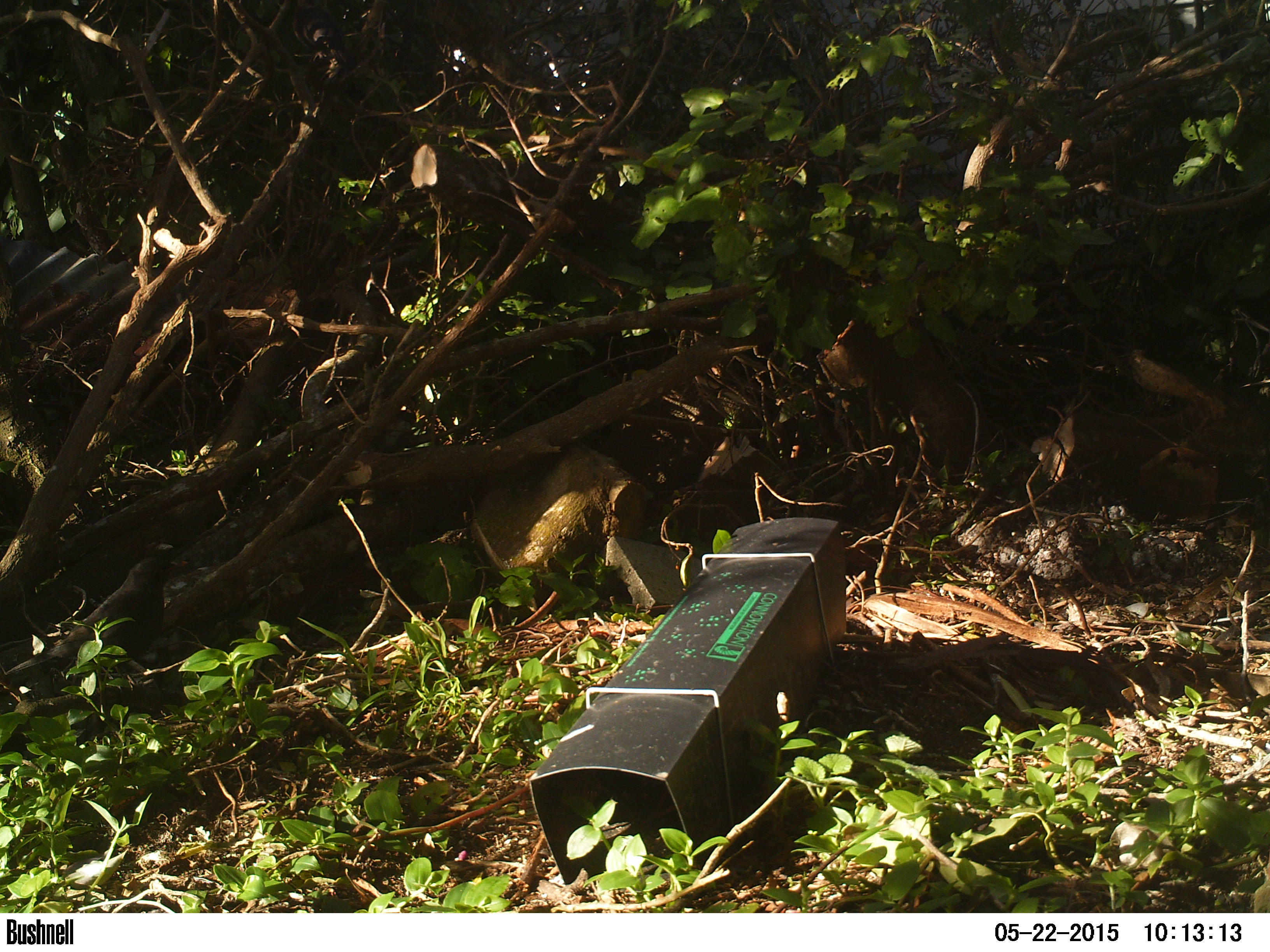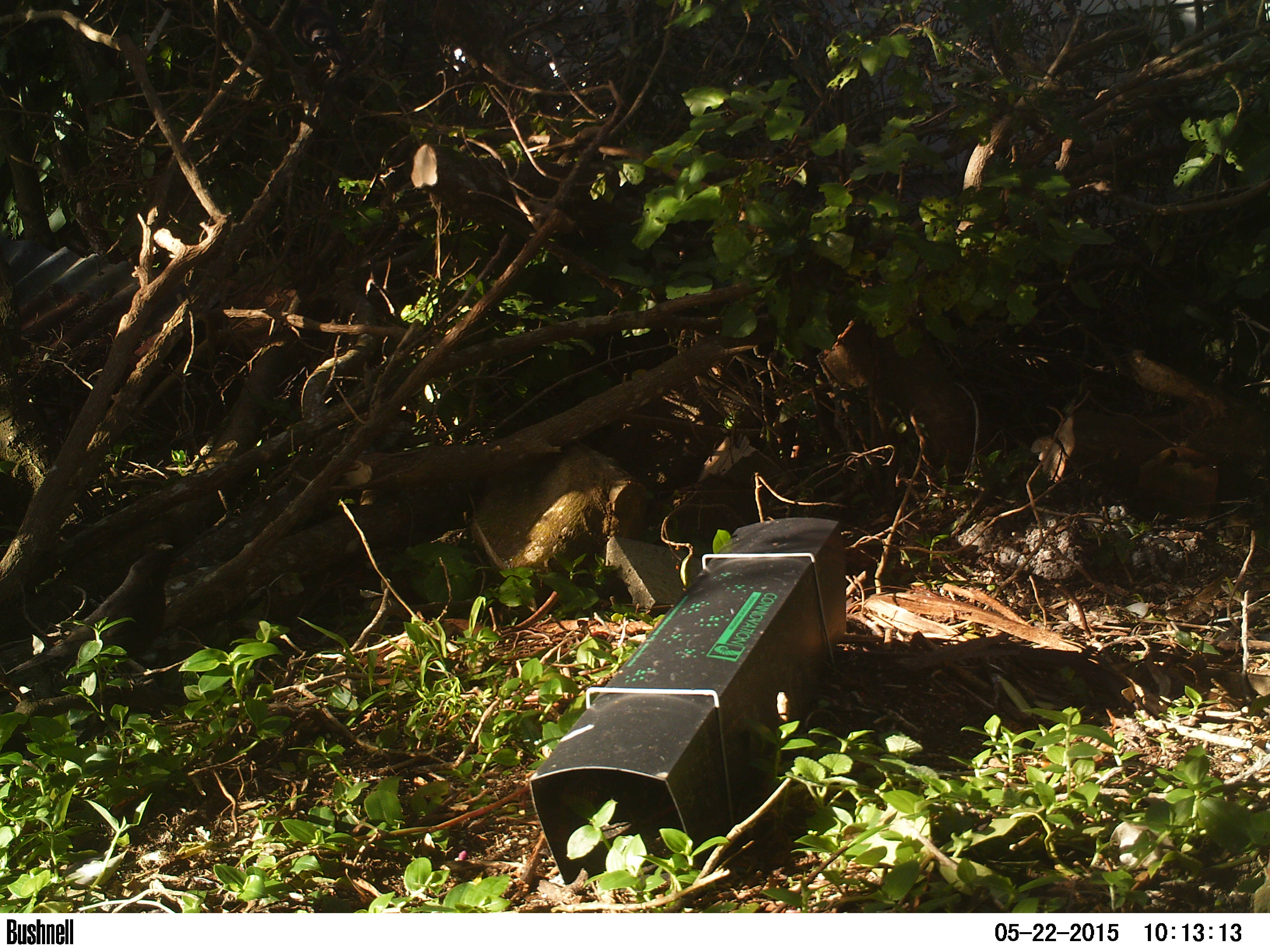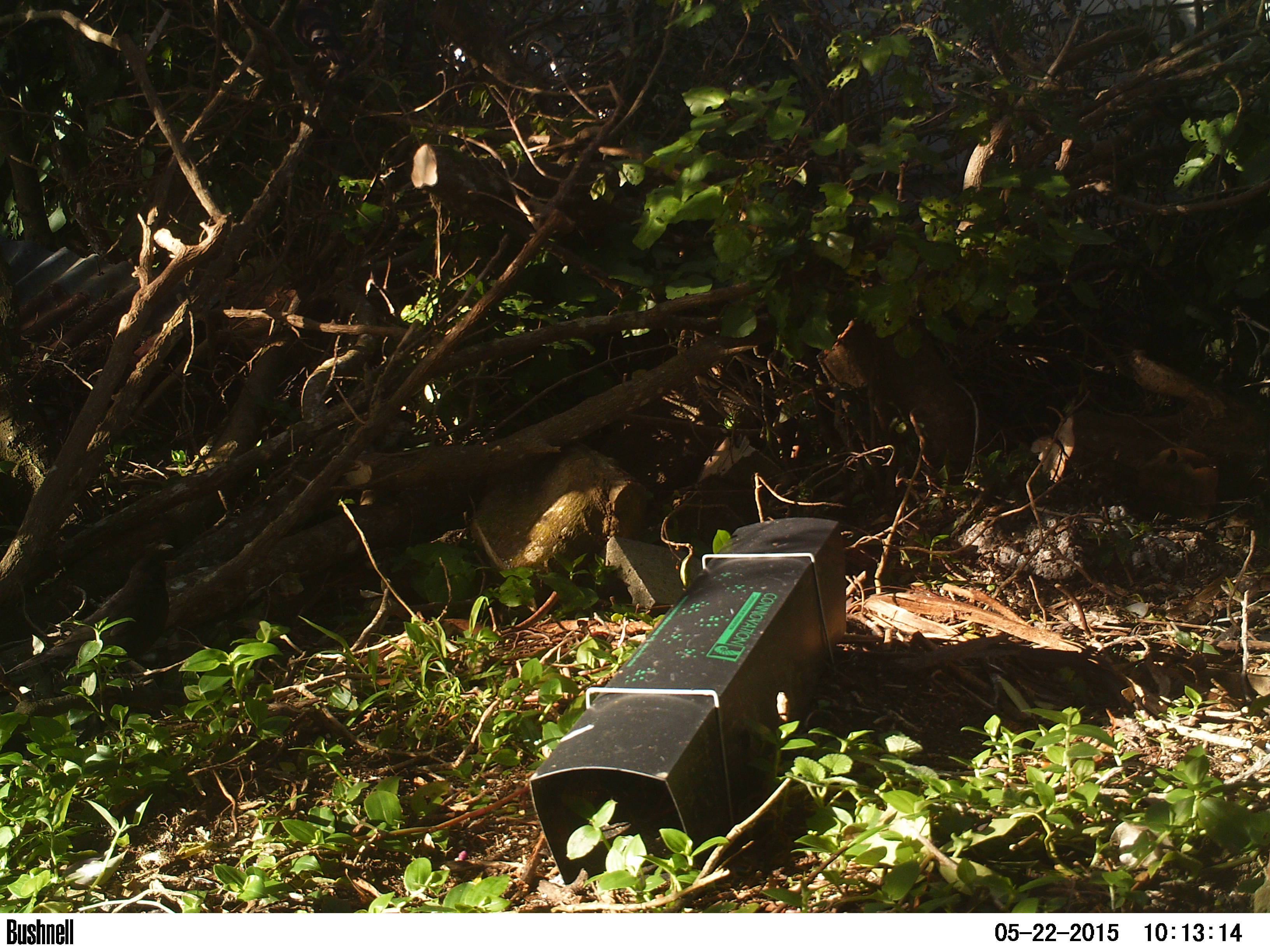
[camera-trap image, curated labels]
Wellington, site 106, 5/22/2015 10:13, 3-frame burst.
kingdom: Animalia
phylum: Chordata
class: Aves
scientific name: Aves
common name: bird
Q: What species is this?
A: Bird (Aves).